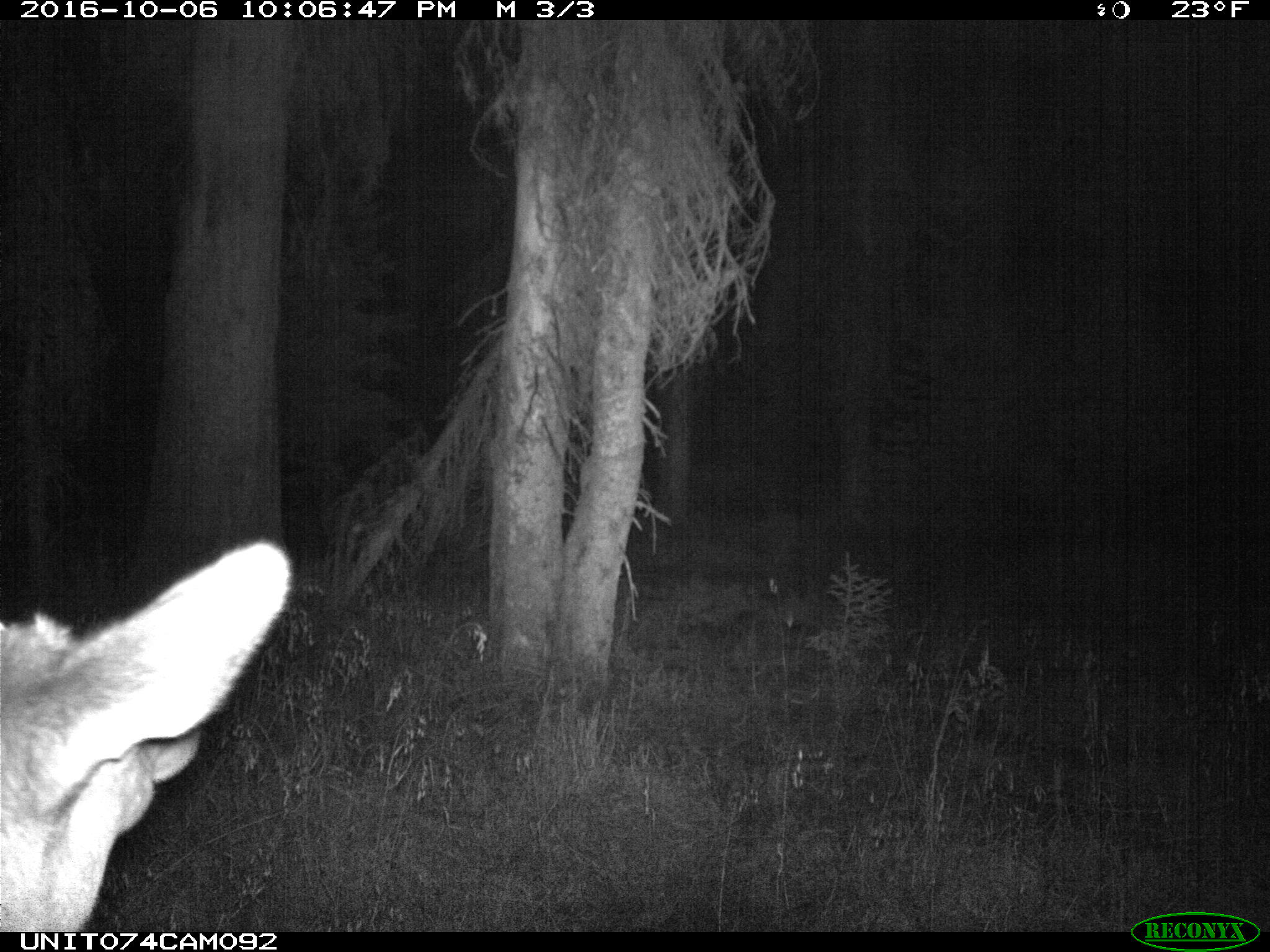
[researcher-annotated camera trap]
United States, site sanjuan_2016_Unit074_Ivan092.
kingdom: Animalia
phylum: Chordata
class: Mammalia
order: Artiodactyla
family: Cervidae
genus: Cervus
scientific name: Cervus elaphus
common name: red deer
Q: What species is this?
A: Cervus elaphus (red deer).